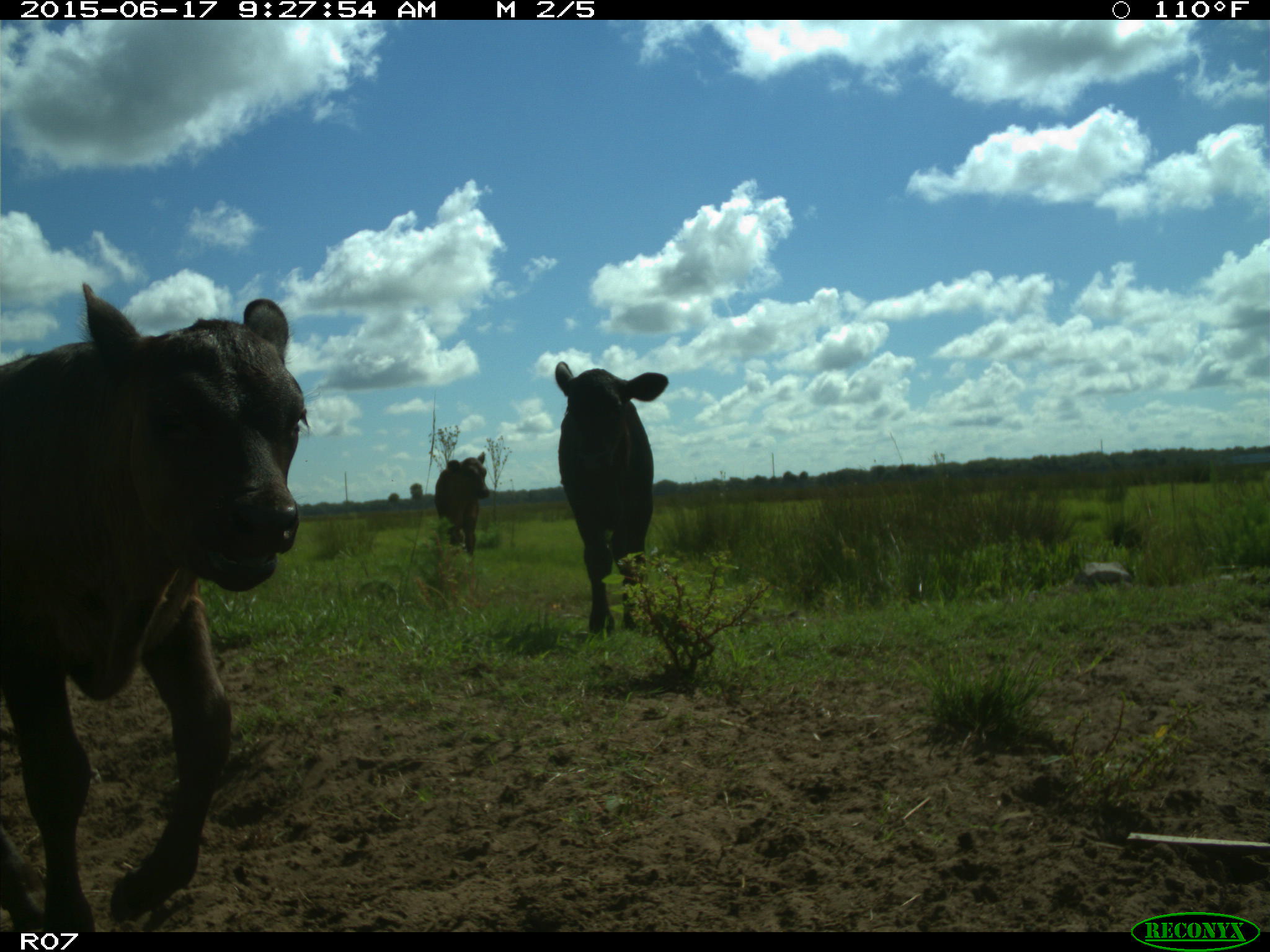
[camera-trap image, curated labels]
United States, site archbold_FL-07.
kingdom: Animalia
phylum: Chordata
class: Mammalia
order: Artiodactyla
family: Bovidae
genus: Bos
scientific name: Bos taurus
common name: domestic cow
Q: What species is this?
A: Bos taurus (domestic cow).